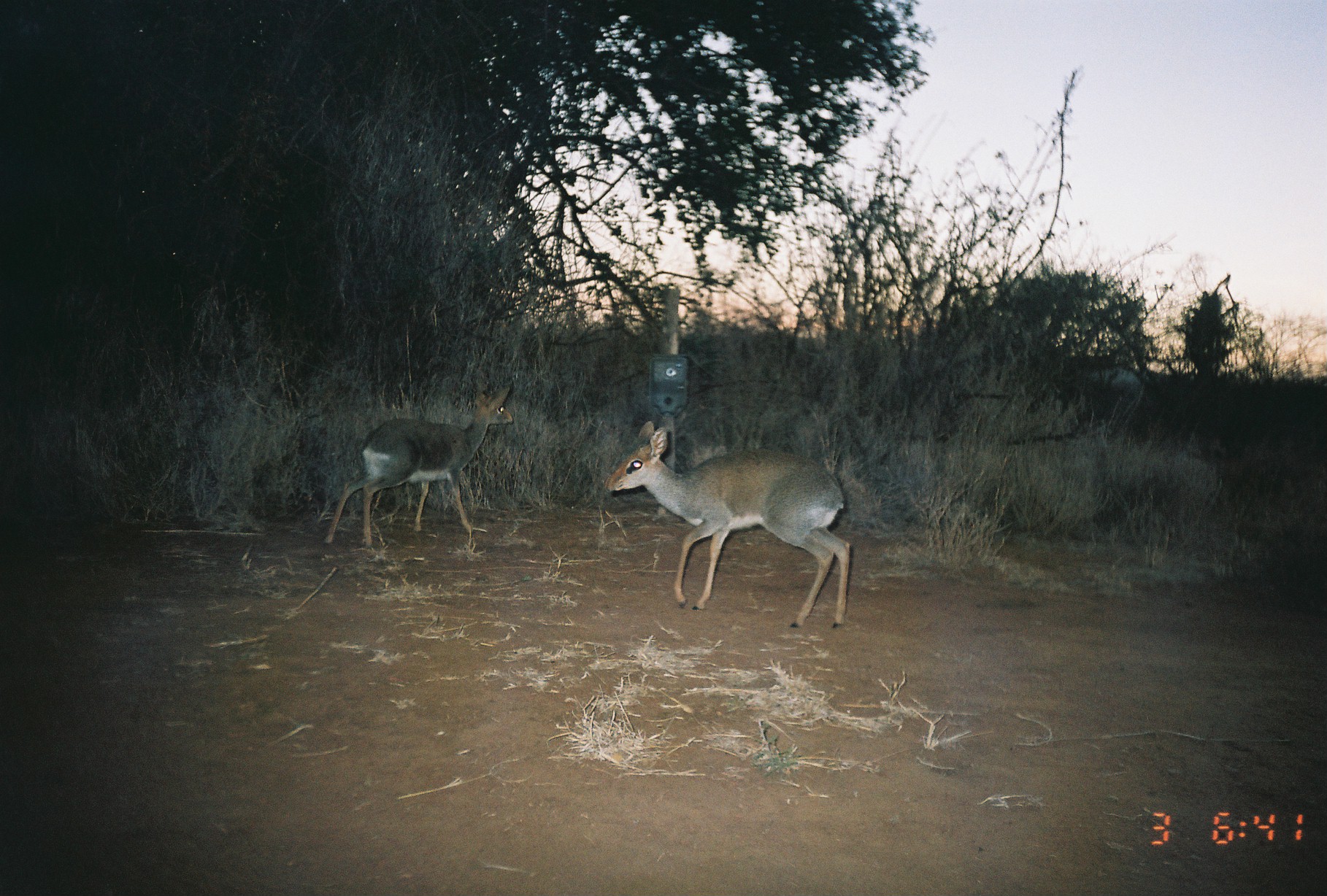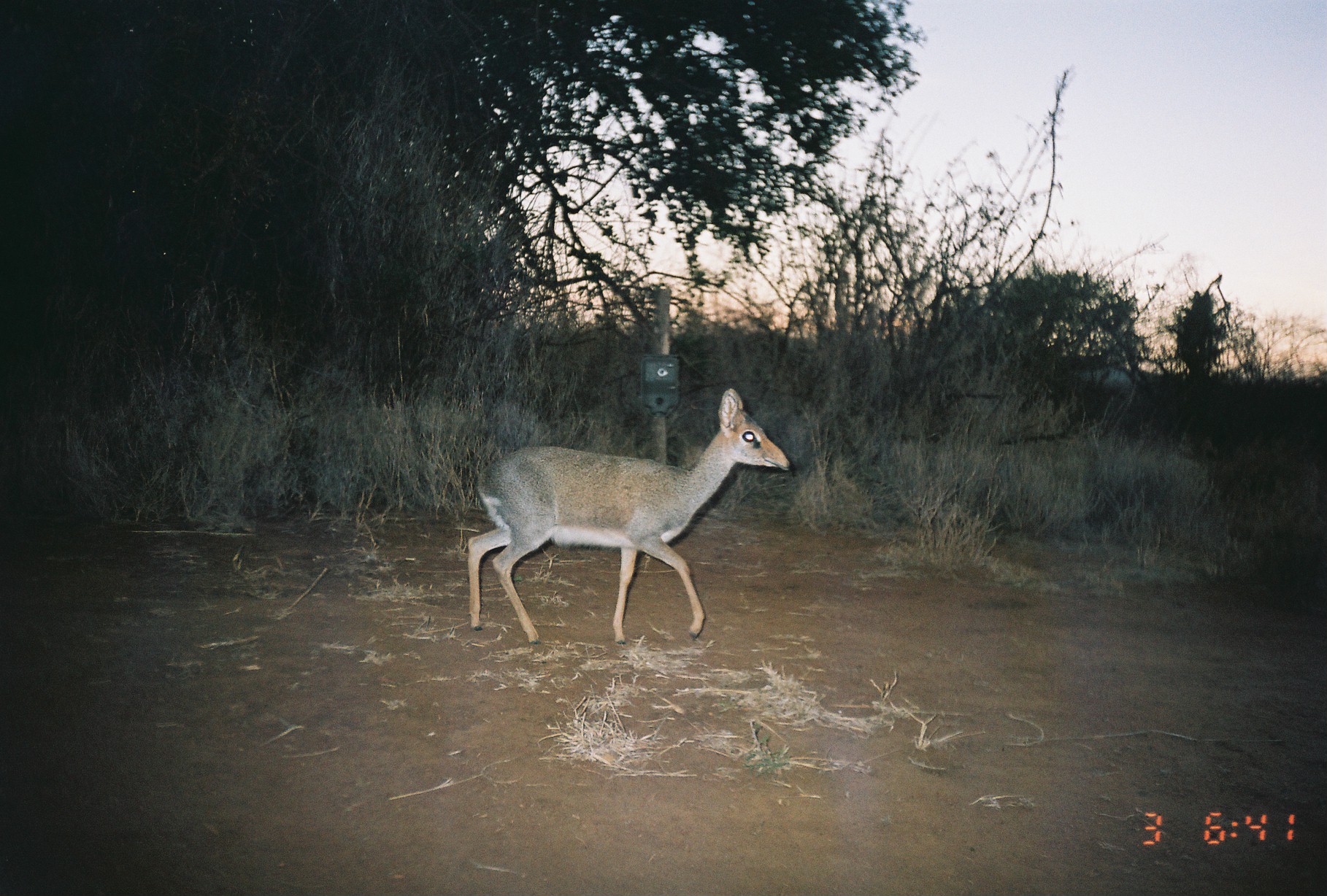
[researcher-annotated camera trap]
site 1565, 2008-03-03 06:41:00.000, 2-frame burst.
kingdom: Animalia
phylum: Chordata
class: Mammalia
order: Artiodactyla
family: Bovidae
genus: Madoqua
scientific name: Madoqua guentheri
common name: günther's dik-dik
Madoqua guentheri (günther's dik-dik), count 2.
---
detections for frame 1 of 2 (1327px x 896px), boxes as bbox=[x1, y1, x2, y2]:
madoqua guentheri: bbox=[605, 420, 851, 628]; bbox=[323, 384, 514, 548]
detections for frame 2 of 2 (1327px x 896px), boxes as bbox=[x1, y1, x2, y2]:
madoqua guentheri: bbox=[467, 387, 791, 645]